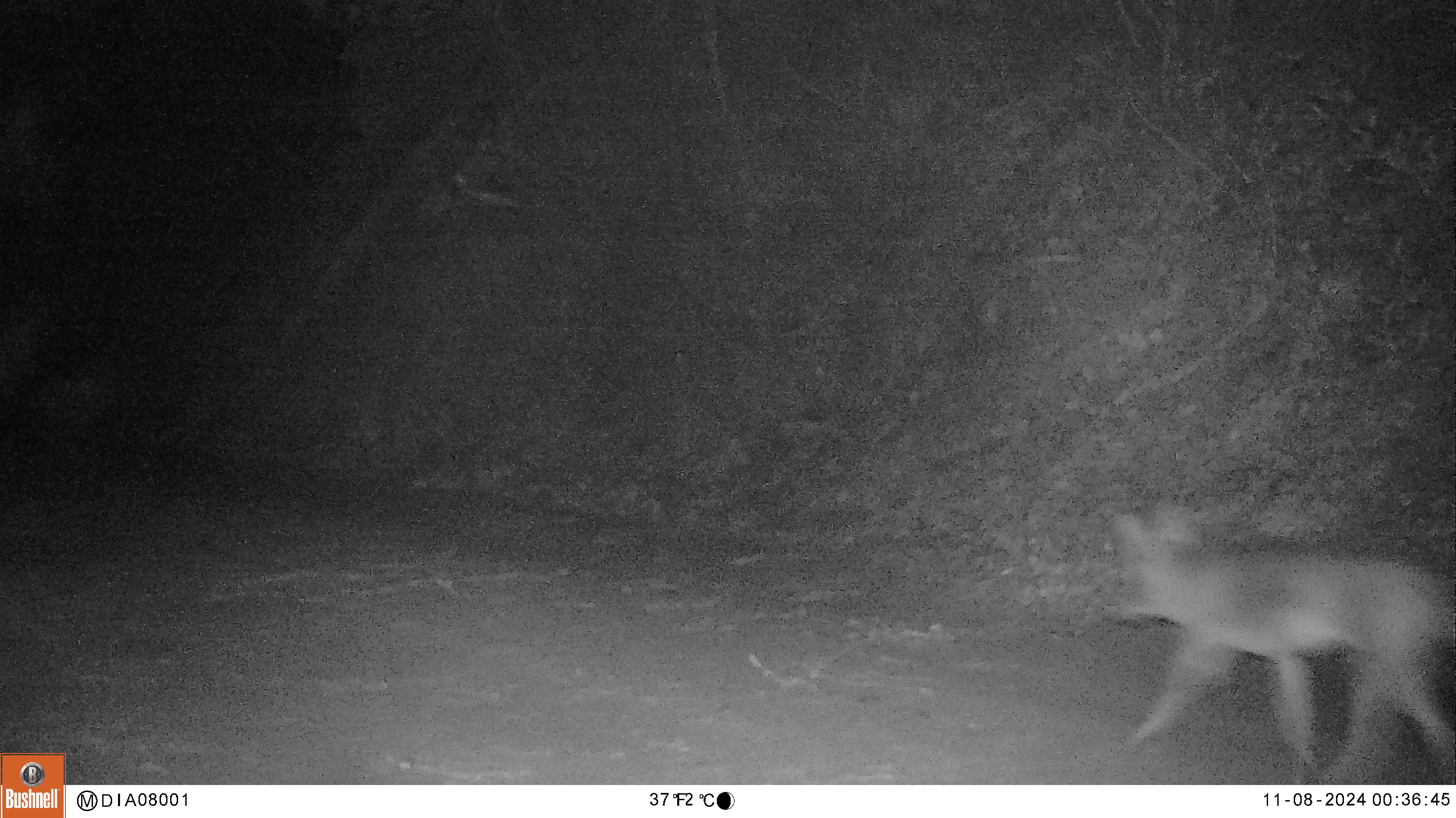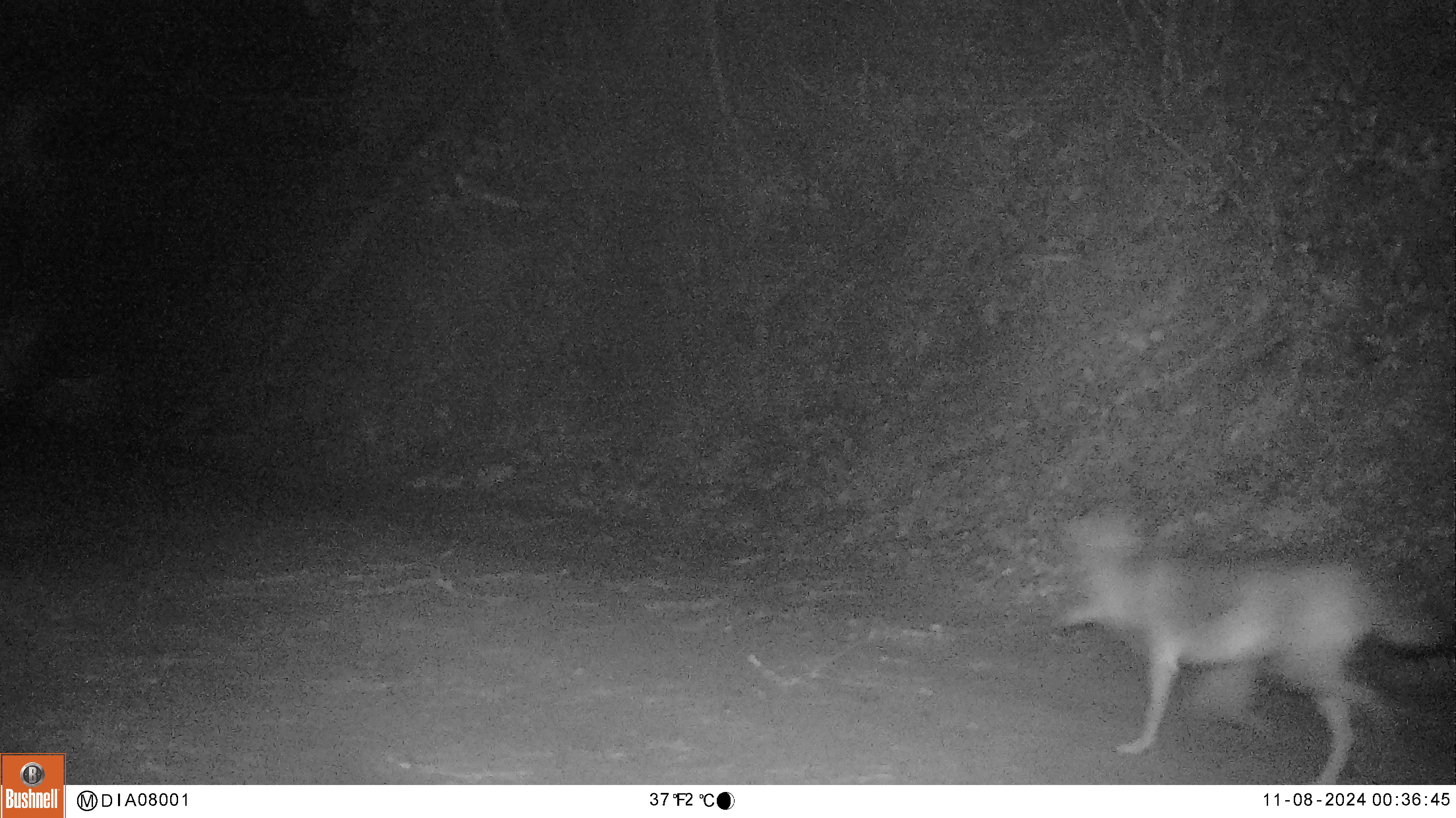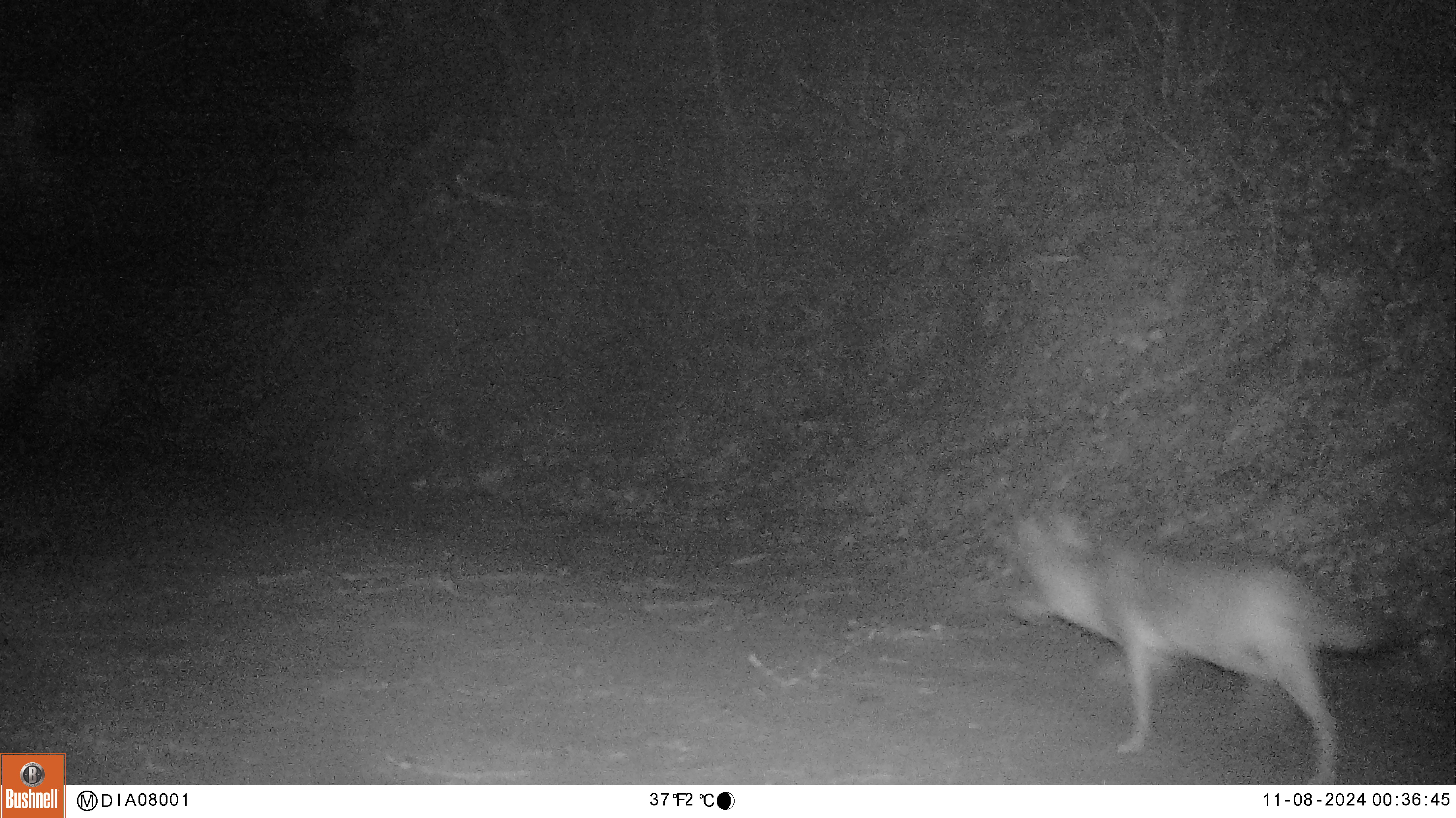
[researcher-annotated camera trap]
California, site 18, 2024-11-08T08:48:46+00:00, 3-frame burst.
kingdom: Animalia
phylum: Chordata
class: Mammalia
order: Carnivora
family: Canidae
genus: Canis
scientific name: Canis latrans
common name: coyote